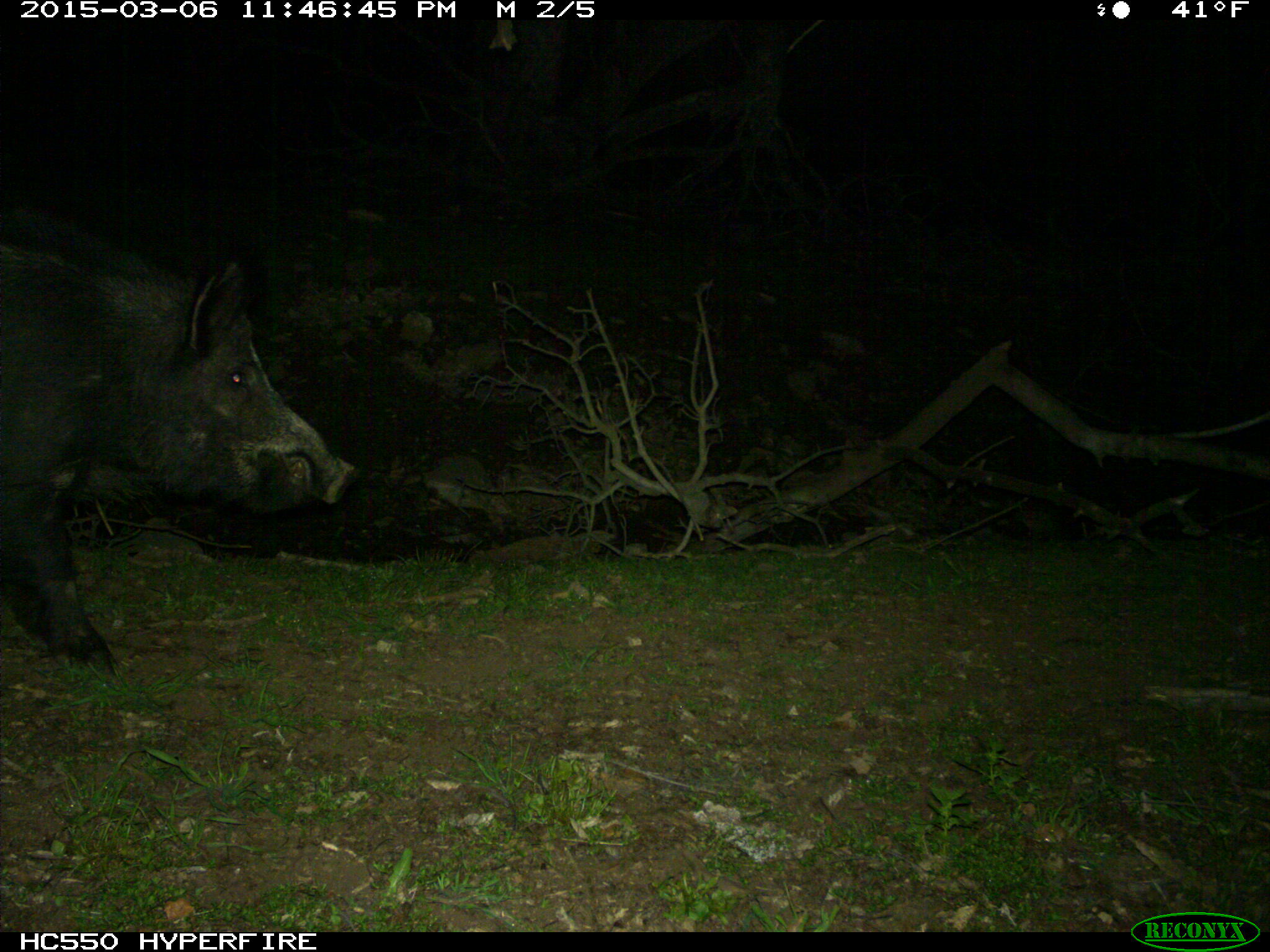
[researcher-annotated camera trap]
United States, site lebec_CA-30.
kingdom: Animalia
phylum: Chordata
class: Mammalia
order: Artiodactyla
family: Suidae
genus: Sus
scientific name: Sus scrofa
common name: wild boar